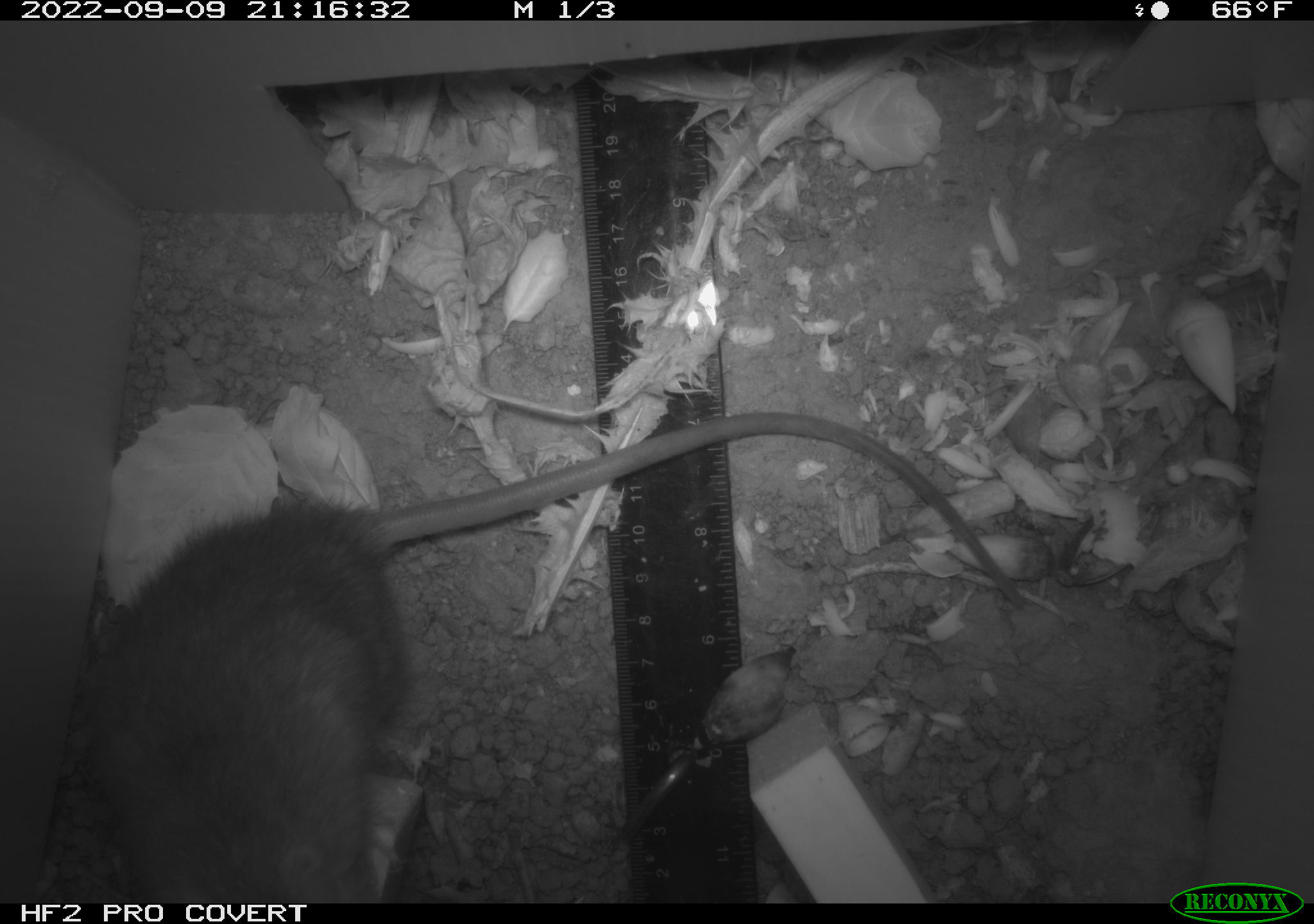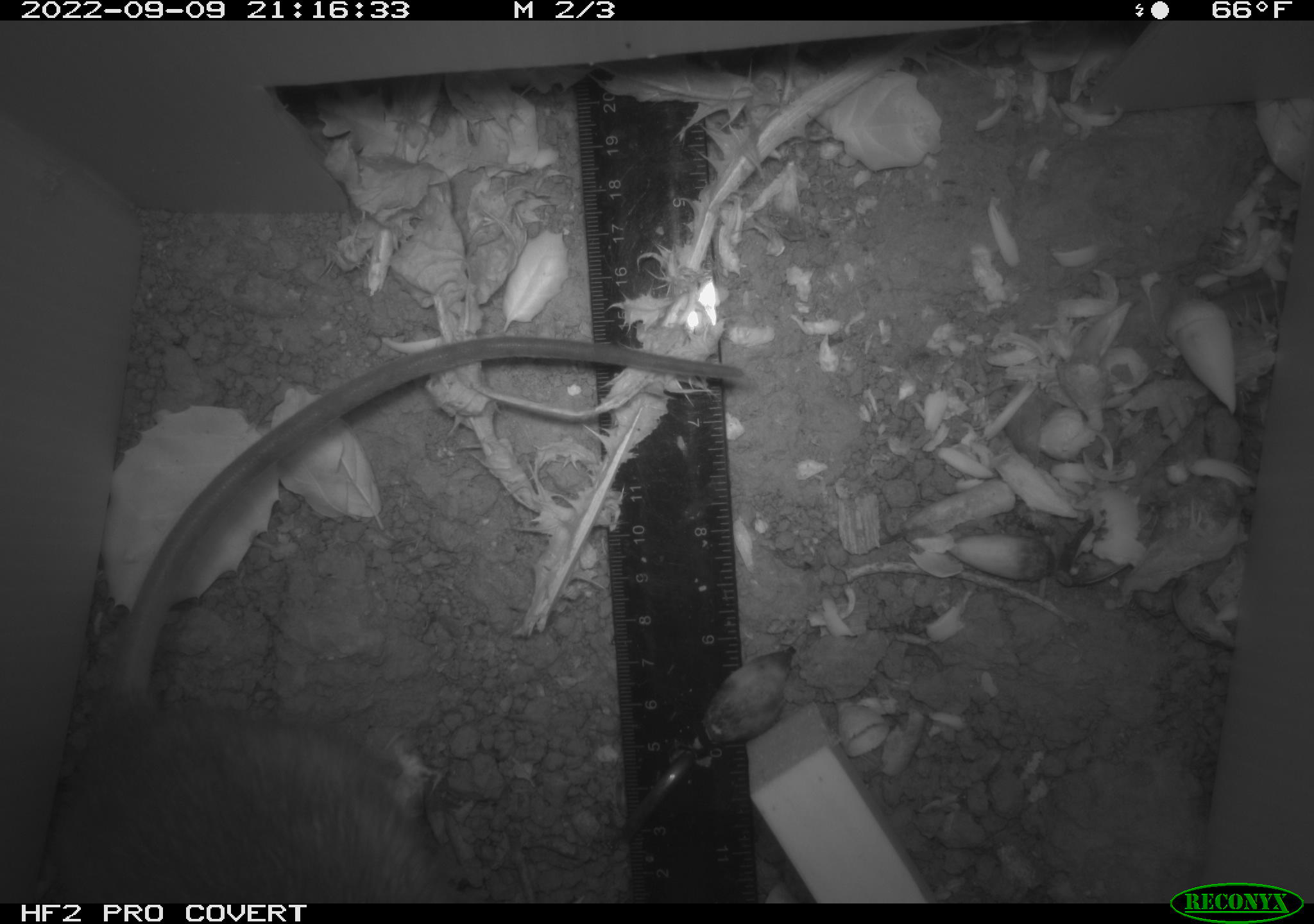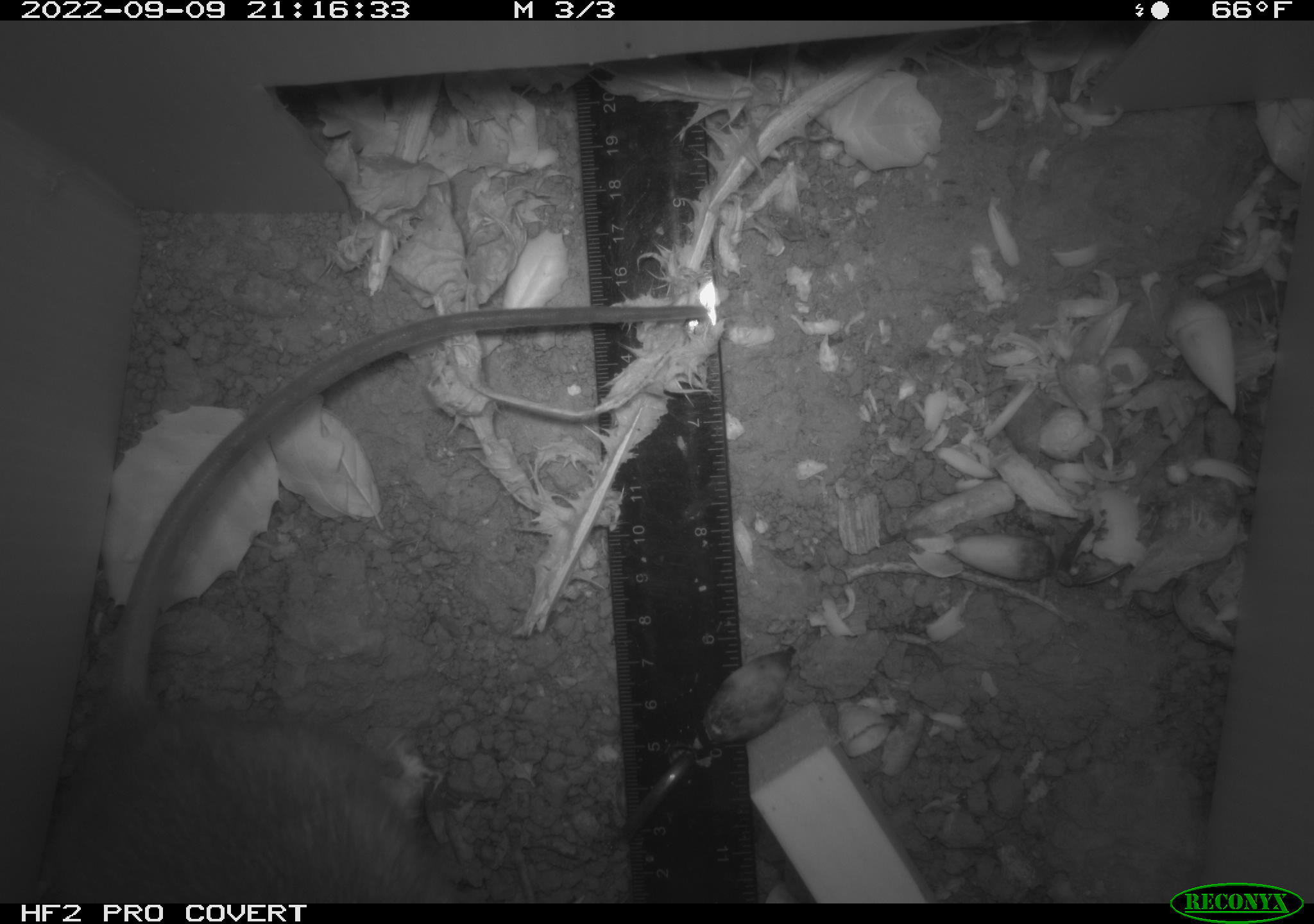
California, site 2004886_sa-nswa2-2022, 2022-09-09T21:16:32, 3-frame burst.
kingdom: Animalia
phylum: Chordata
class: Mammalia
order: Rodentia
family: Muridae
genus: Rattus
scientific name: Rattus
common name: rat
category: rattus species